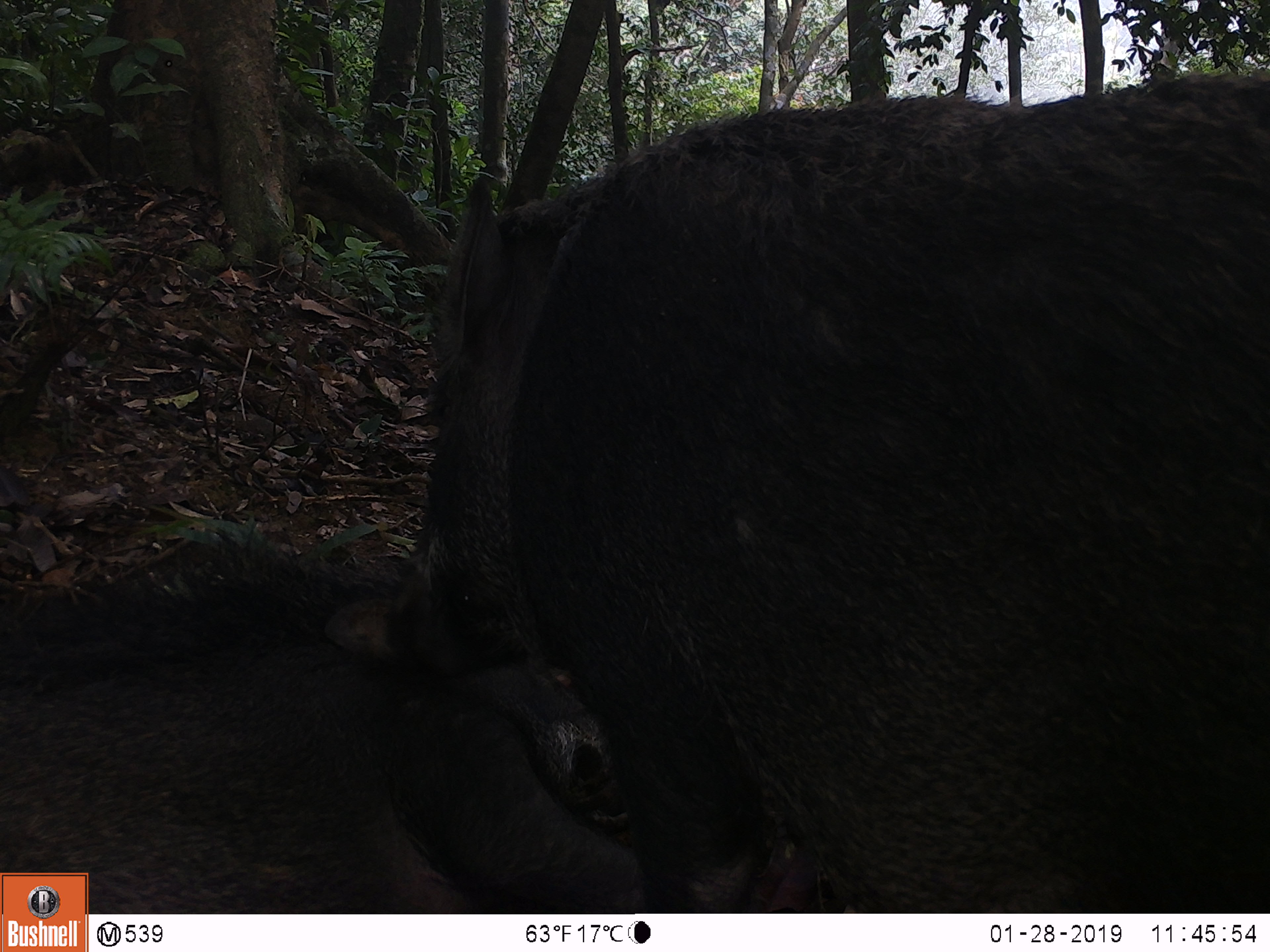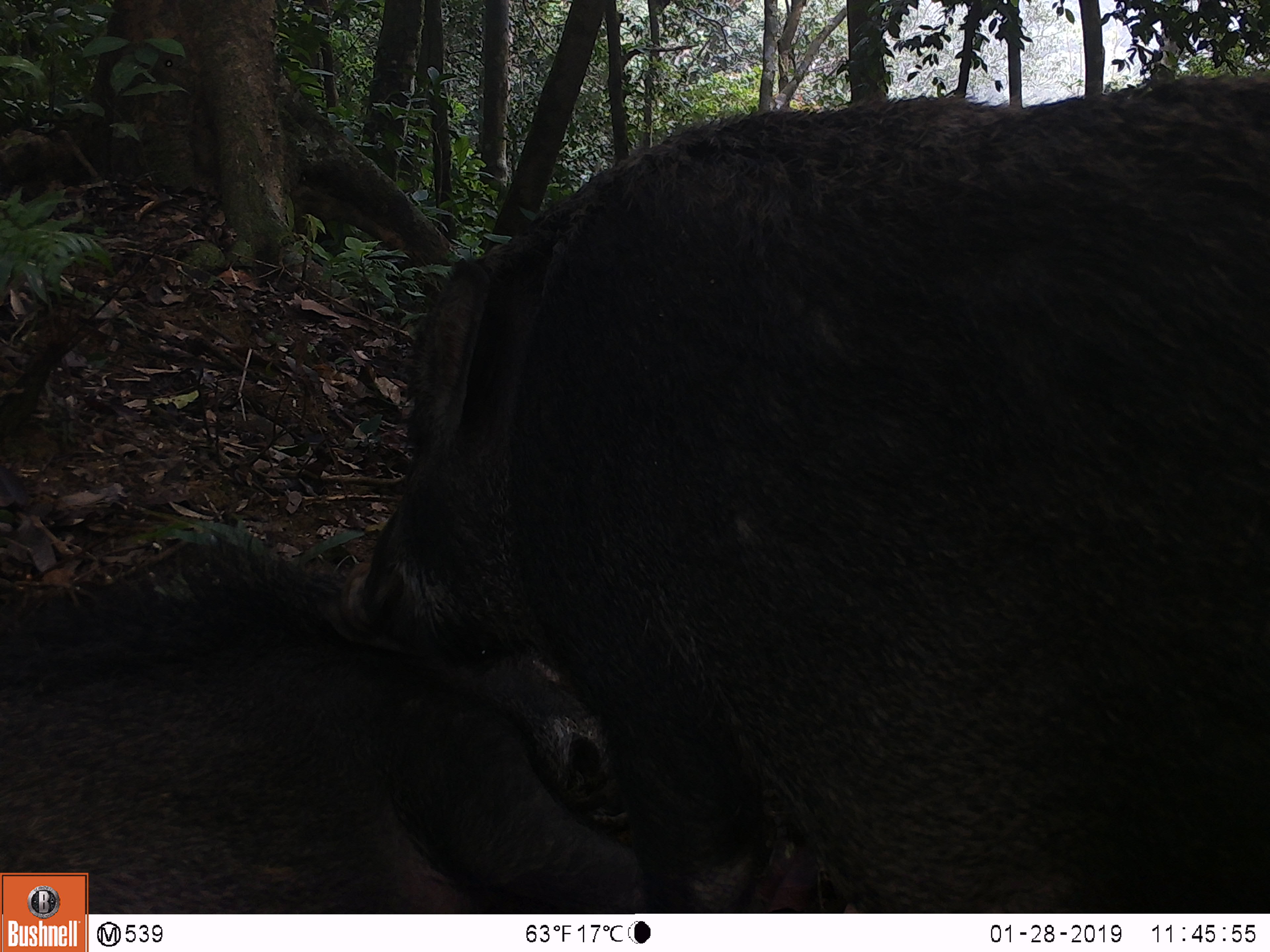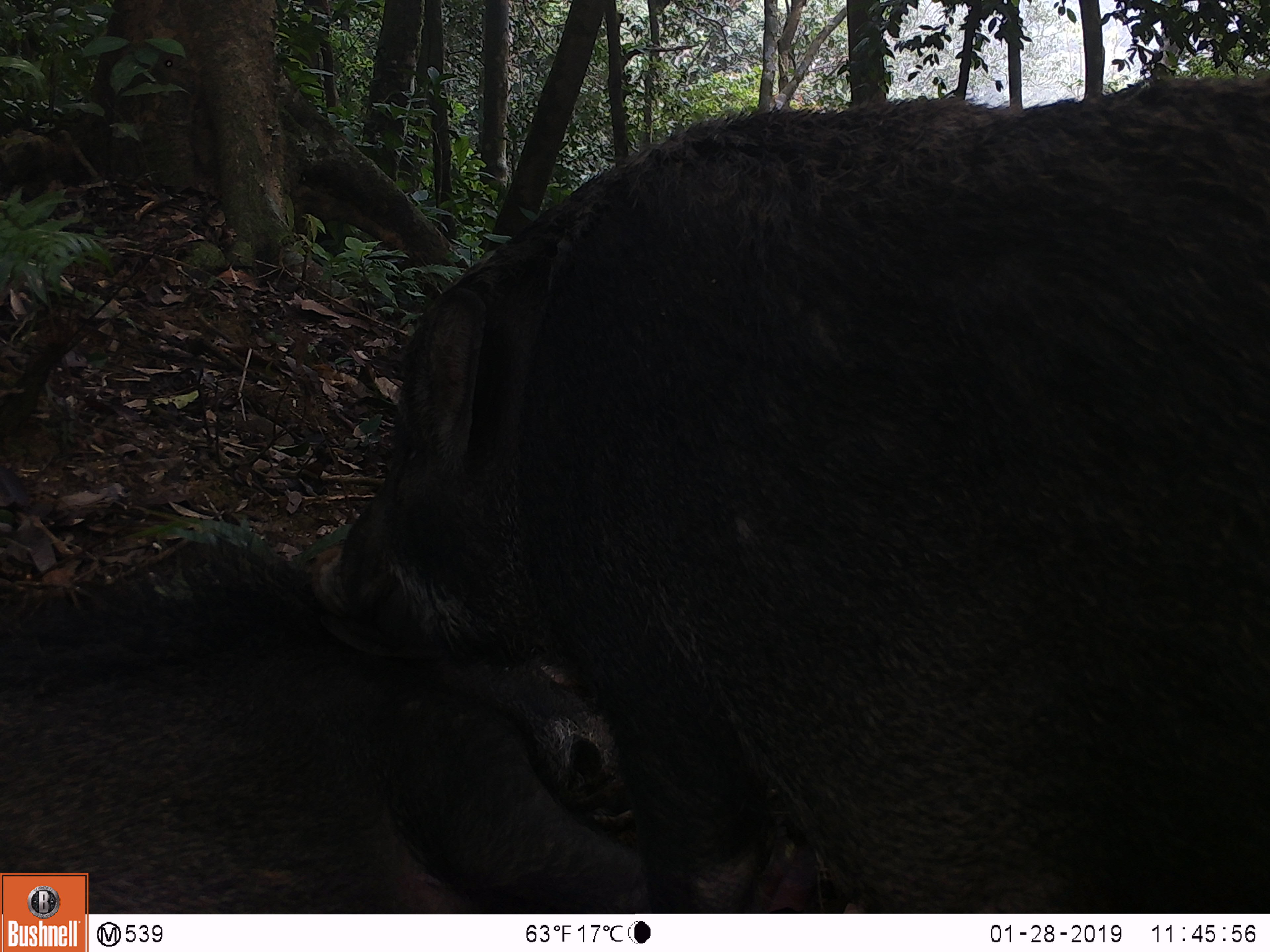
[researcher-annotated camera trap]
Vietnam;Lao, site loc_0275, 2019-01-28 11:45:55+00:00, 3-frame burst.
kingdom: Animalia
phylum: Chordata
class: Mammalia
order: Artiodactyla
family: Suidae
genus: Sus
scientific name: Sus scrofa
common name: eurasian wild pig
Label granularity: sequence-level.